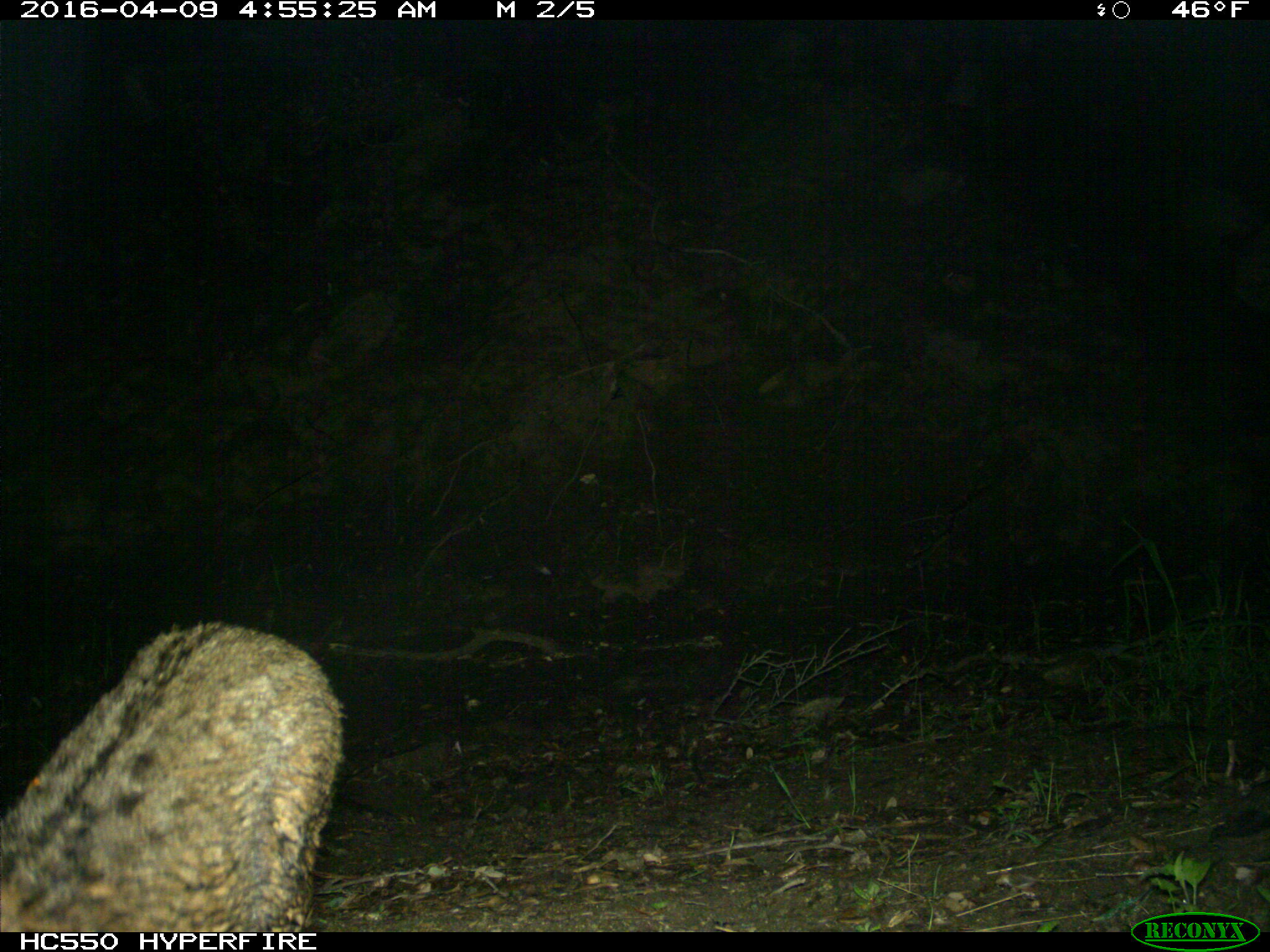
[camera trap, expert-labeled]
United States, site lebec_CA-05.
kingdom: Animalia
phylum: Chordata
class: Mammalia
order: Carnivora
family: Felidae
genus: Lynx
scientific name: Lynx rufus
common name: bobcat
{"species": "Lynx rufus (bobcat)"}